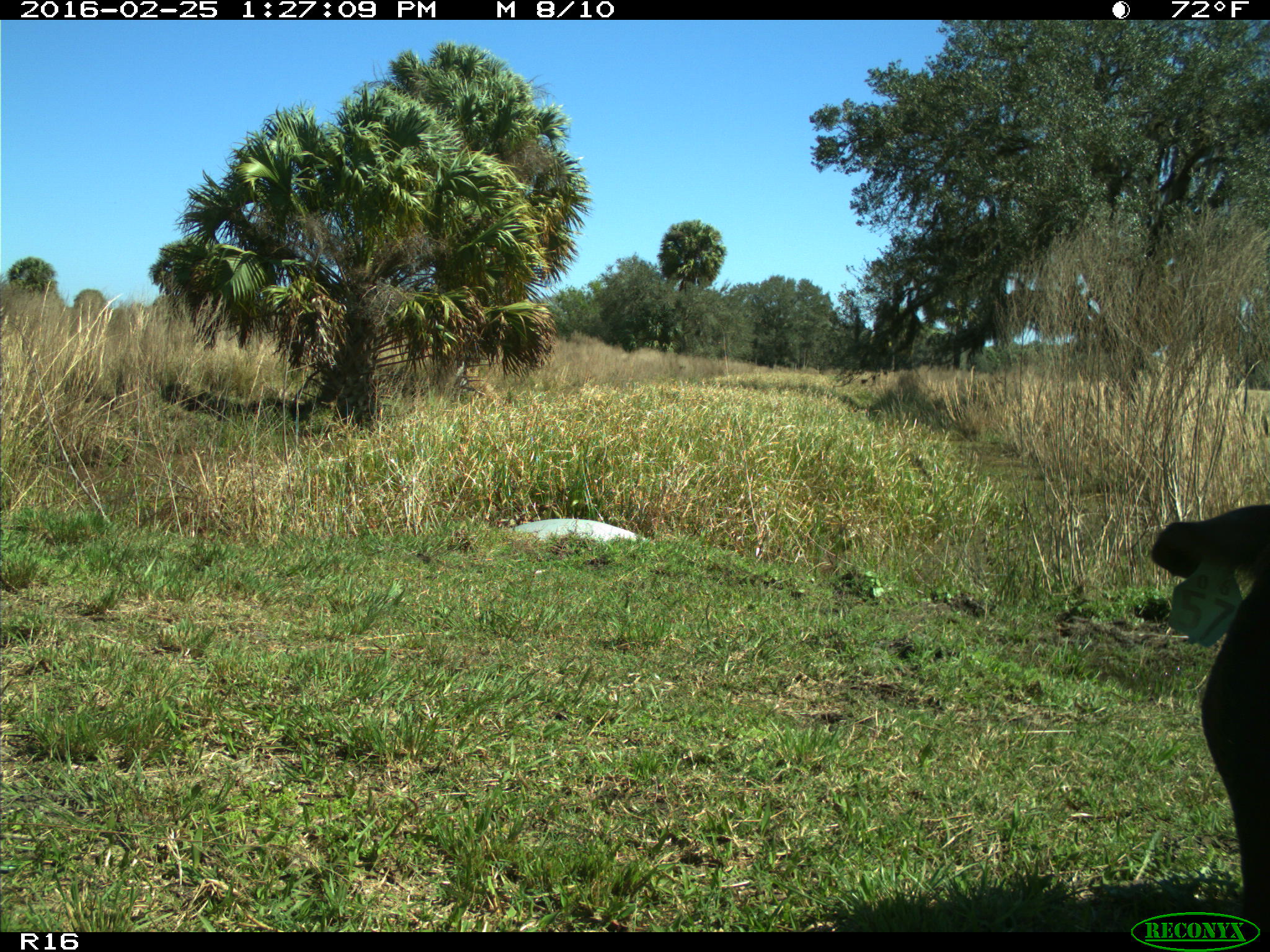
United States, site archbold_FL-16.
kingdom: Animalia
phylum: Chordata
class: Mammalia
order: Artiodactyla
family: Bovidae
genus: Bos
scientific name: Bos taurus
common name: domestic cow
Bos taurus (domestic cow).